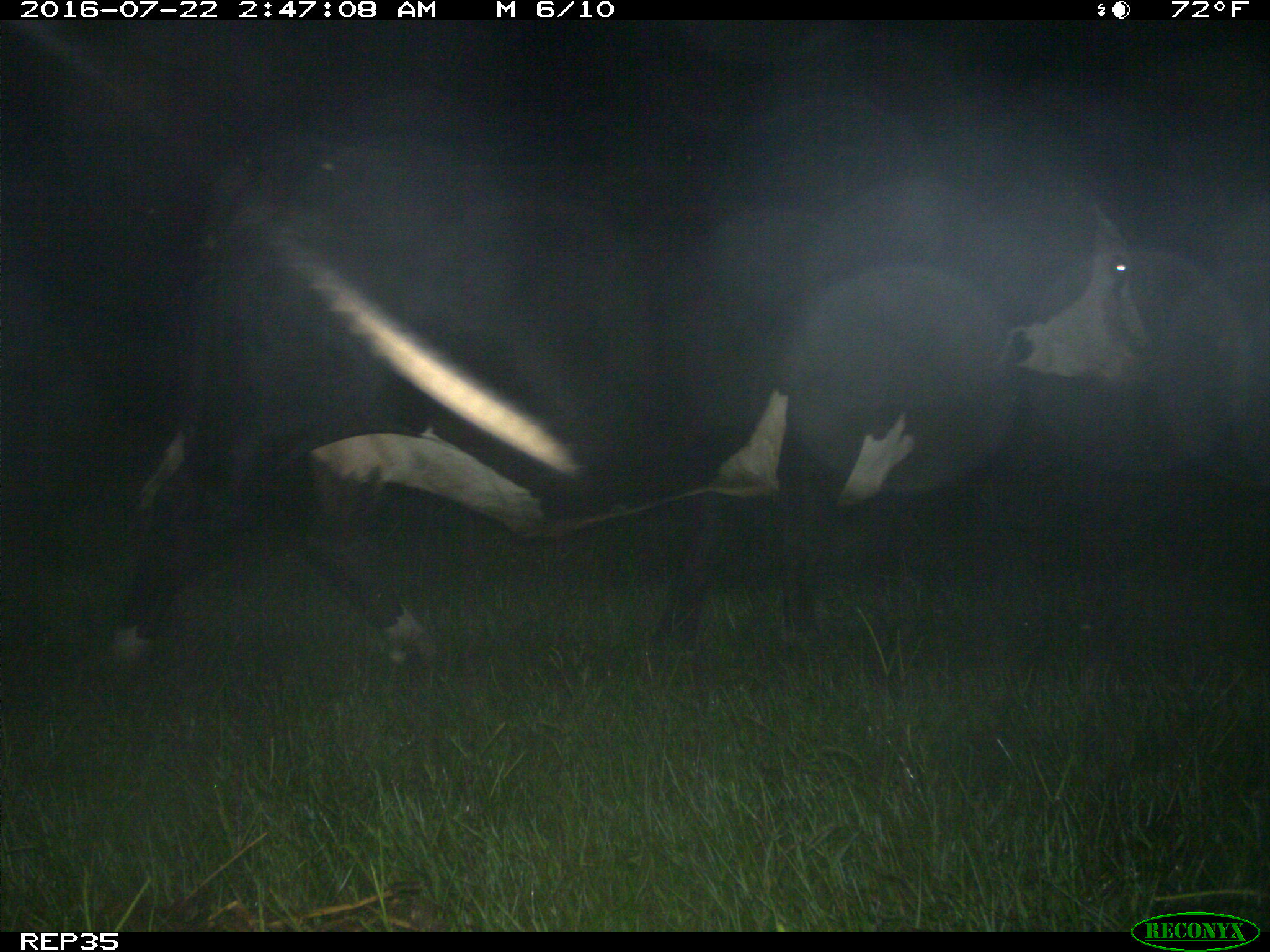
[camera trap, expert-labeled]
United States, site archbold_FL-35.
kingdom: Animalia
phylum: Chordata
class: Mammalia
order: Artiodactyla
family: Bovidae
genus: Bos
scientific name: Bos taurus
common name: domestic cow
Bos taurus (domestic cow).